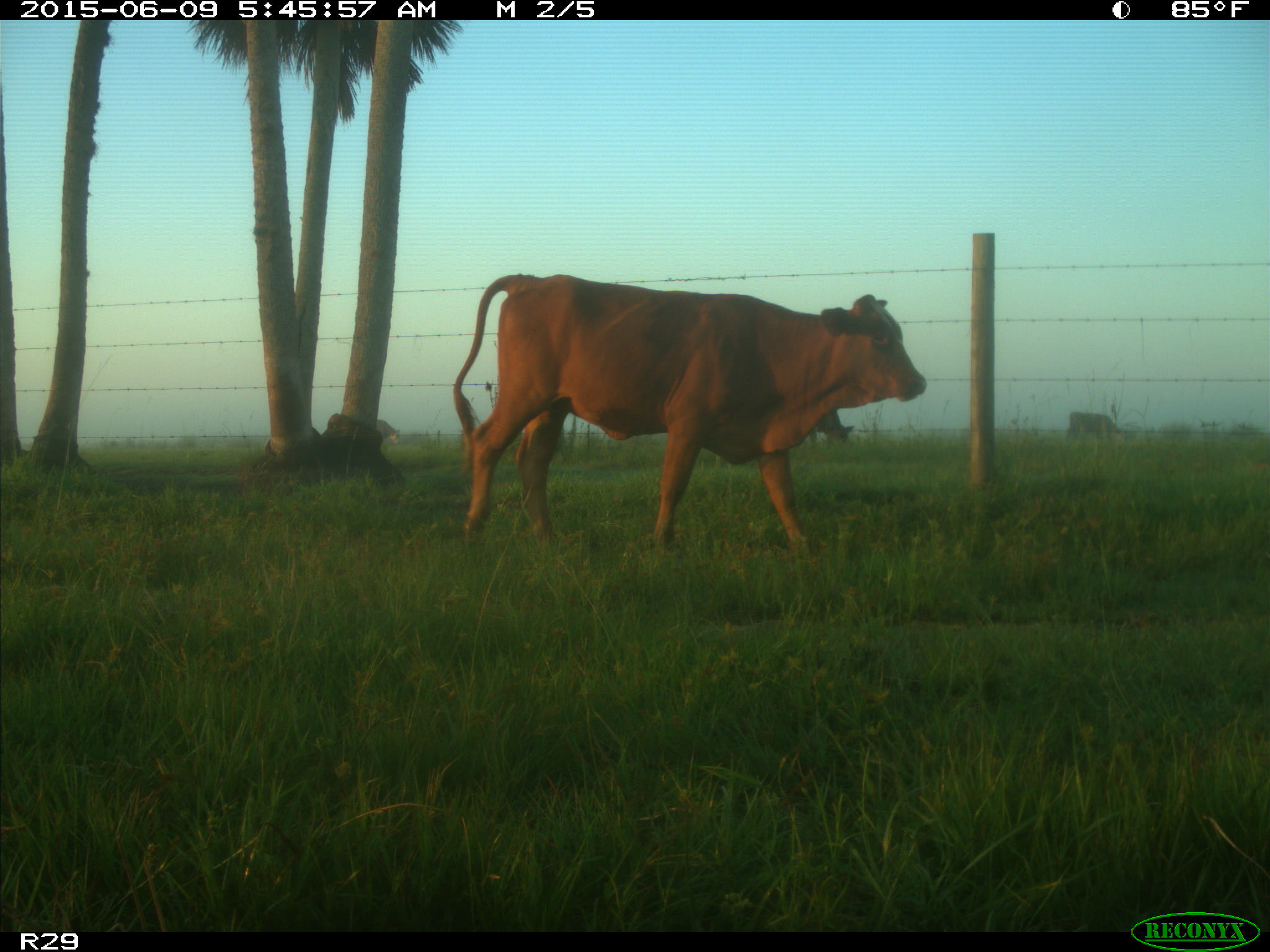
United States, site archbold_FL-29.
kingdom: Animalia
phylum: Chordata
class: Mammalia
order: Artiodactyla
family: Bovidae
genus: Bos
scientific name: Bos taurus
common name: domestic cow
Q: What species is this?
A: Bos taurus (domestic cow).